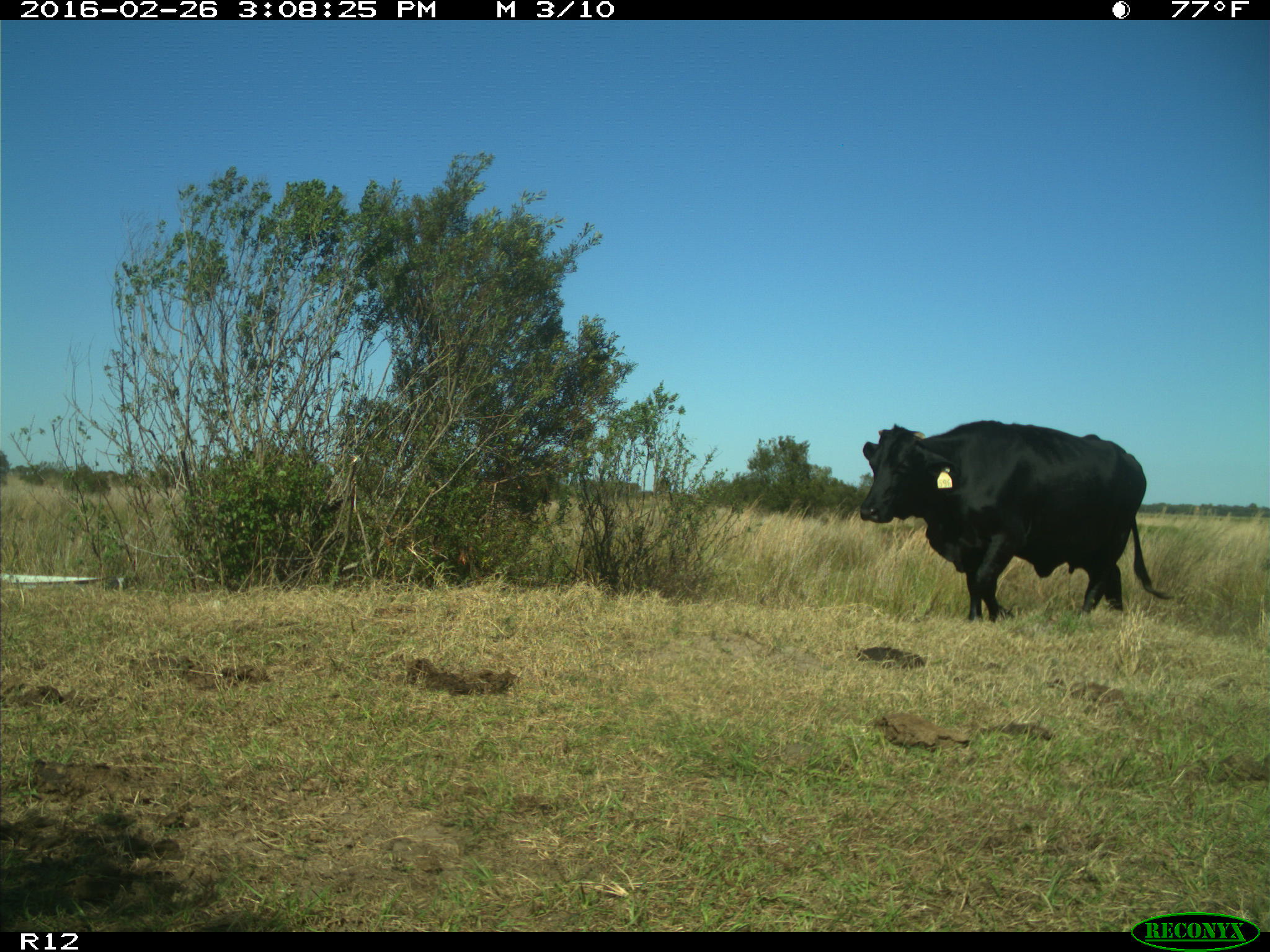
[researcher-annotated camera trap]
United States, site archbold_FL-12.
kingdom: Animalia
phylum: Chordata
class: Mammalia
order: Artiodactyla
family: Bovidae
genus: Bos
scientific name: Bos taurus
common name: domestic cow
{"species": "Bos taurus (domestic cow)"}